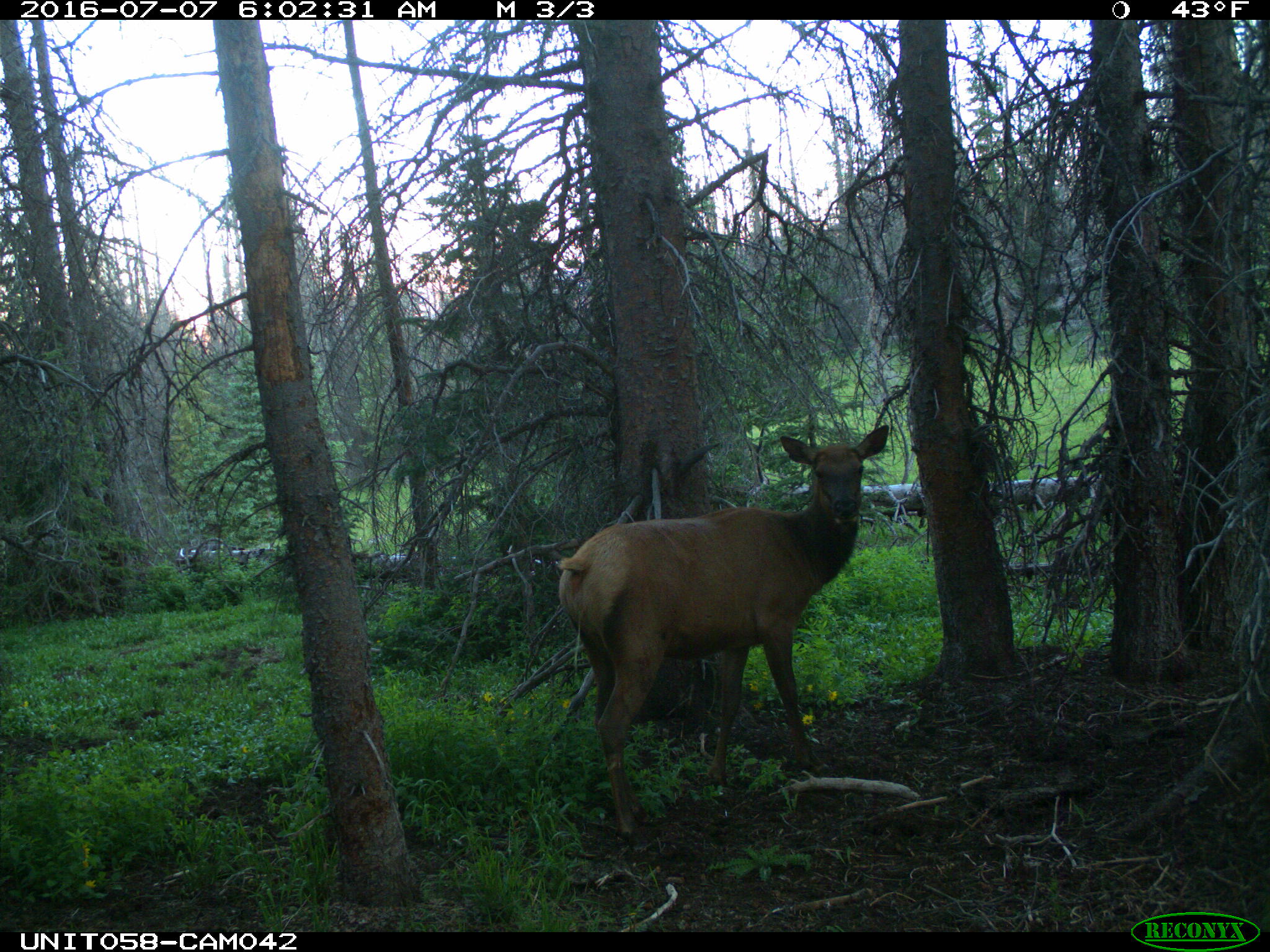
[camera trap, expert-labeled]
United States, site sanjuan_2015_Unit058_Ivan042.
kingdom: Animalia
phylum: Chordata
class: Mammalia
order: Artiodactyla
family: Cervidae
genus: Cervus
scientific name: Cervus elaphus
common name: red deer